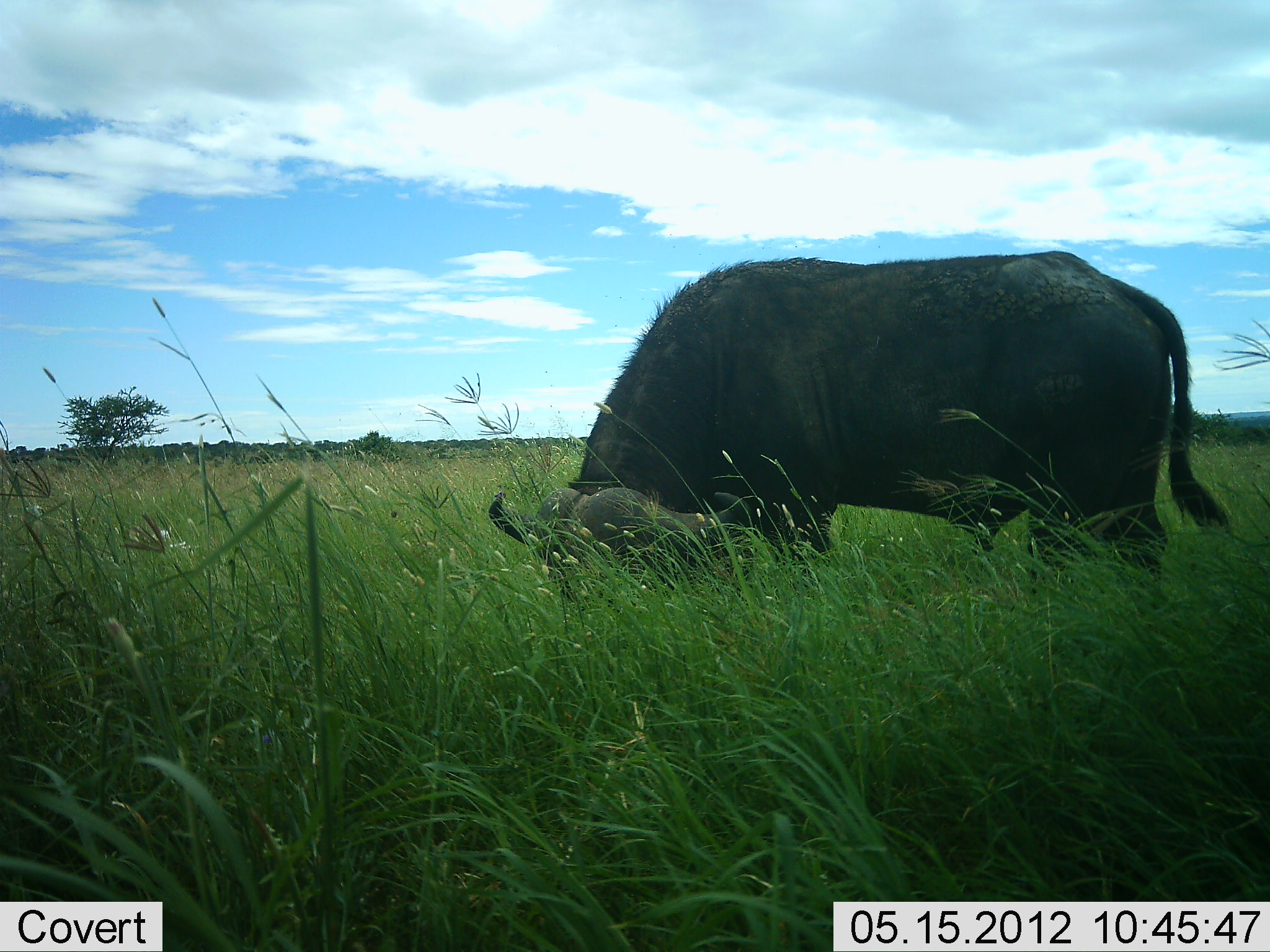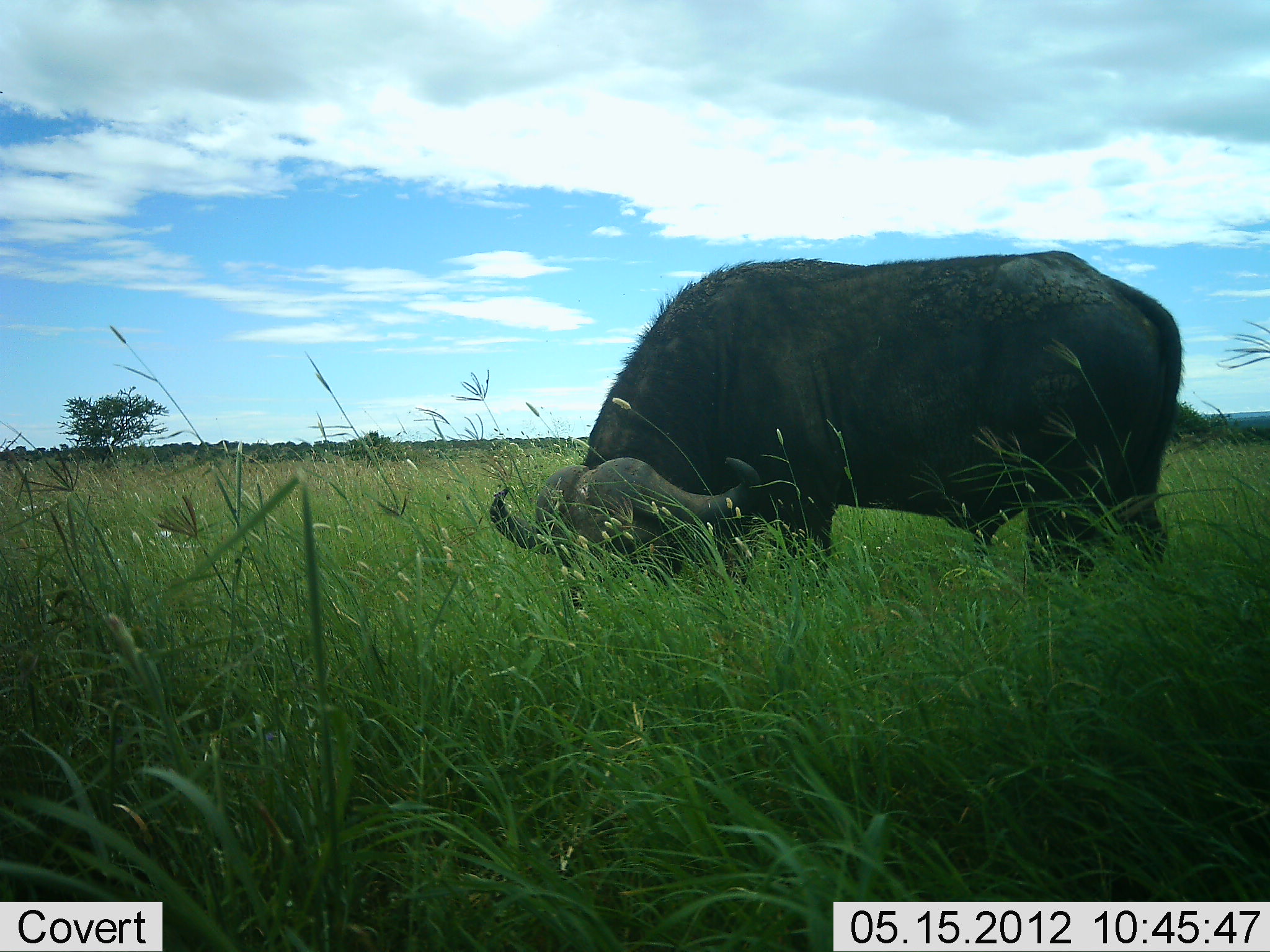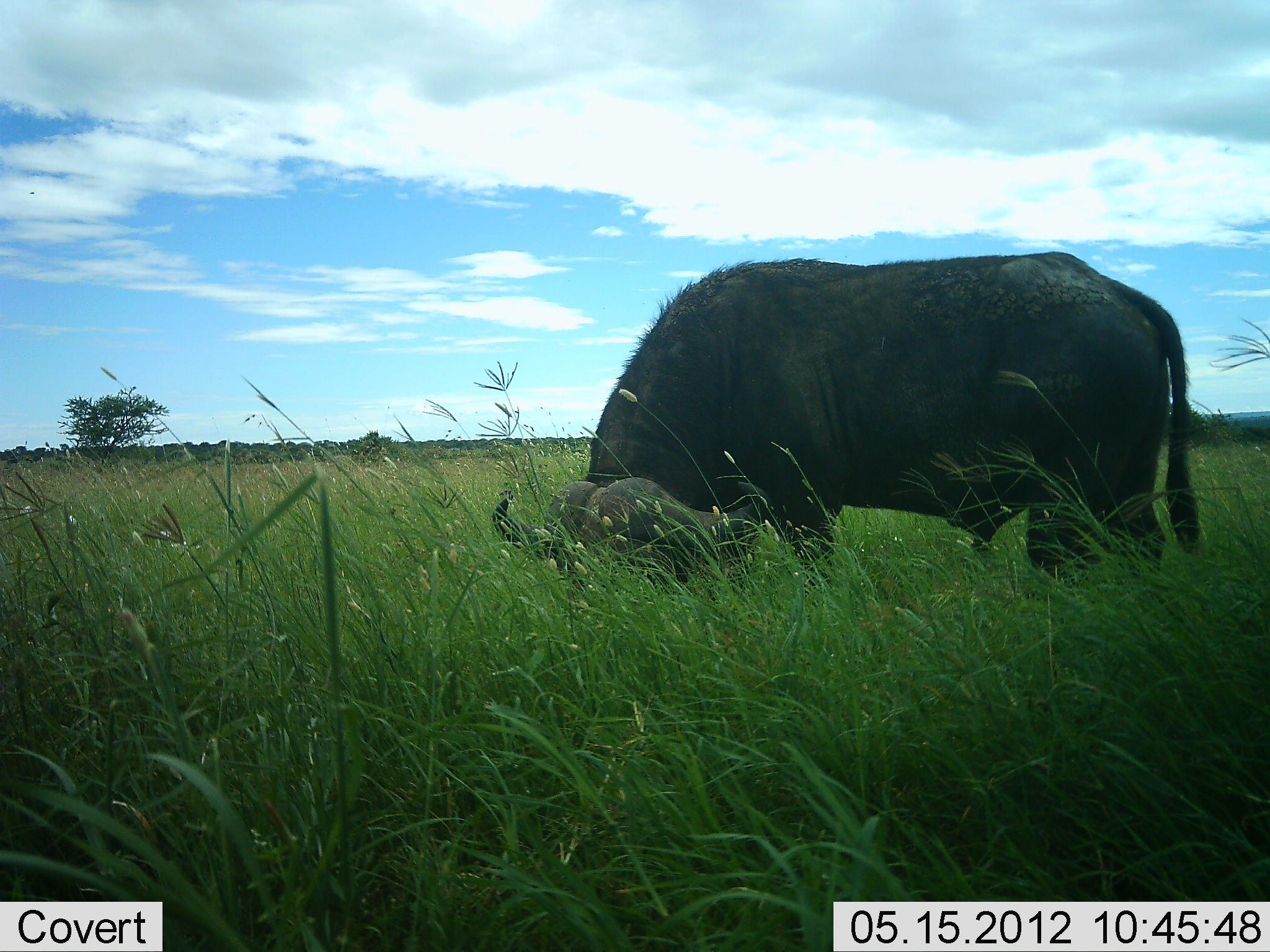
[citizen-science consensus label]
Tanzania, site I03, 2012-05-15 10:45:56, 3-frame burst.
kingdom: Animalia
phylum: Chordata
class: Mammalia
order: Artiodactyla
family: Bovidae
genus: Syncerus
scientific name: Syncerus caffer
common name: cape buffalo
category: buffalo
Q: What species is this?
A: Buffalo (cape buffalo) (Syncerus caffer).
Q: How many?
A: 1.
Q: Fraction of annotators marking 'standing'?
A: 50%.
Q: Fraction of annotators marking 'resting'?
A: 0%.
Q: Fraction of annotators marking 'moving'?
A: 0%.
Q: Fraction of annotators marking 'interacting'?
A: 0%.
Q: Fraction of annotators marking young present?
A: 0%.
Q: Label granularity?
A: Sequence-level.